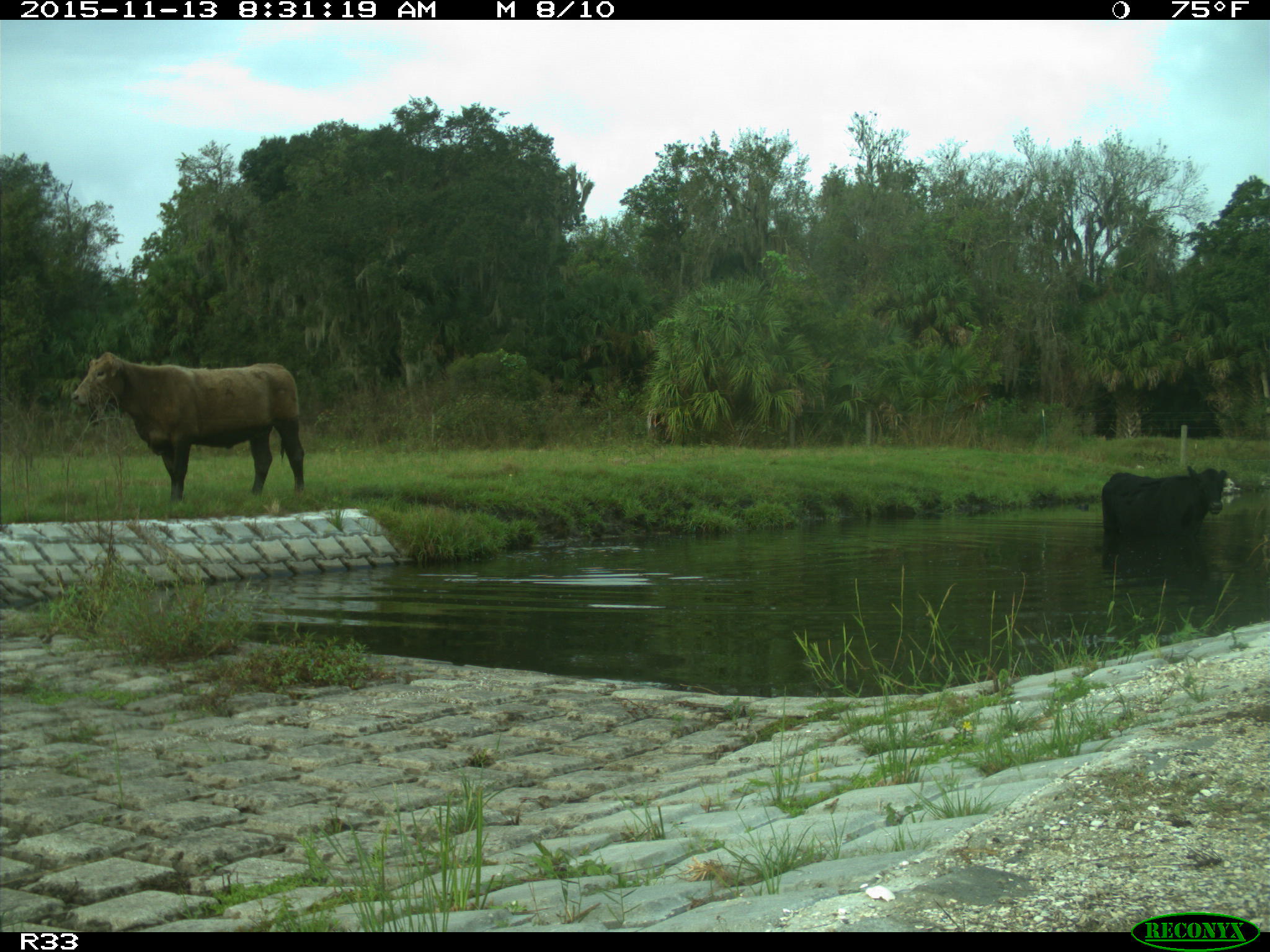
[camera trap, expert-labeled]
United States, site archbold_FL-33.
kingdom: Animalia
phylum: Chordata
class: Mammalia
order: Artiodactyla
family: Bovidae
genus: Bos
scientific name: Bos taurus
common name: domestic cow